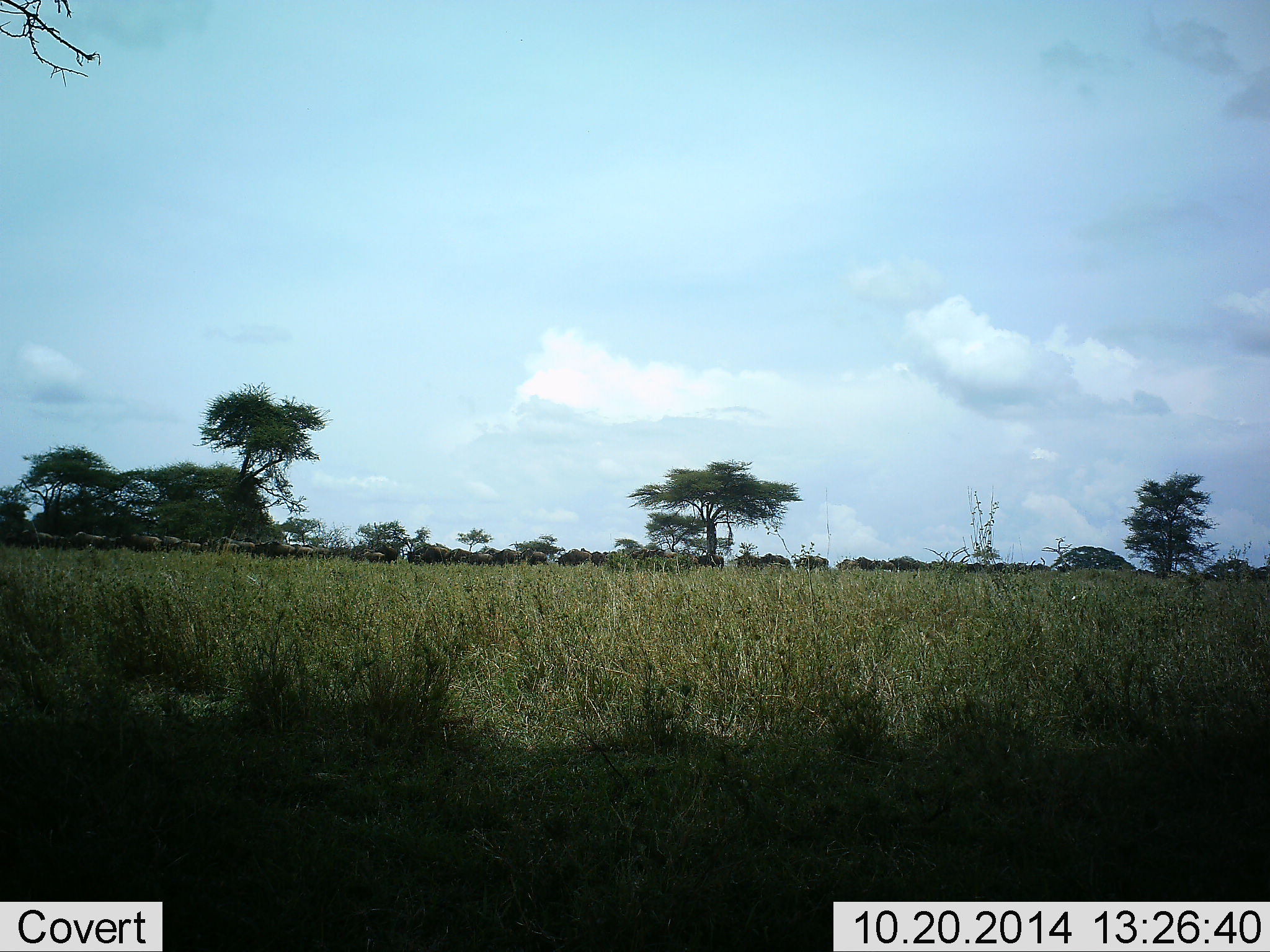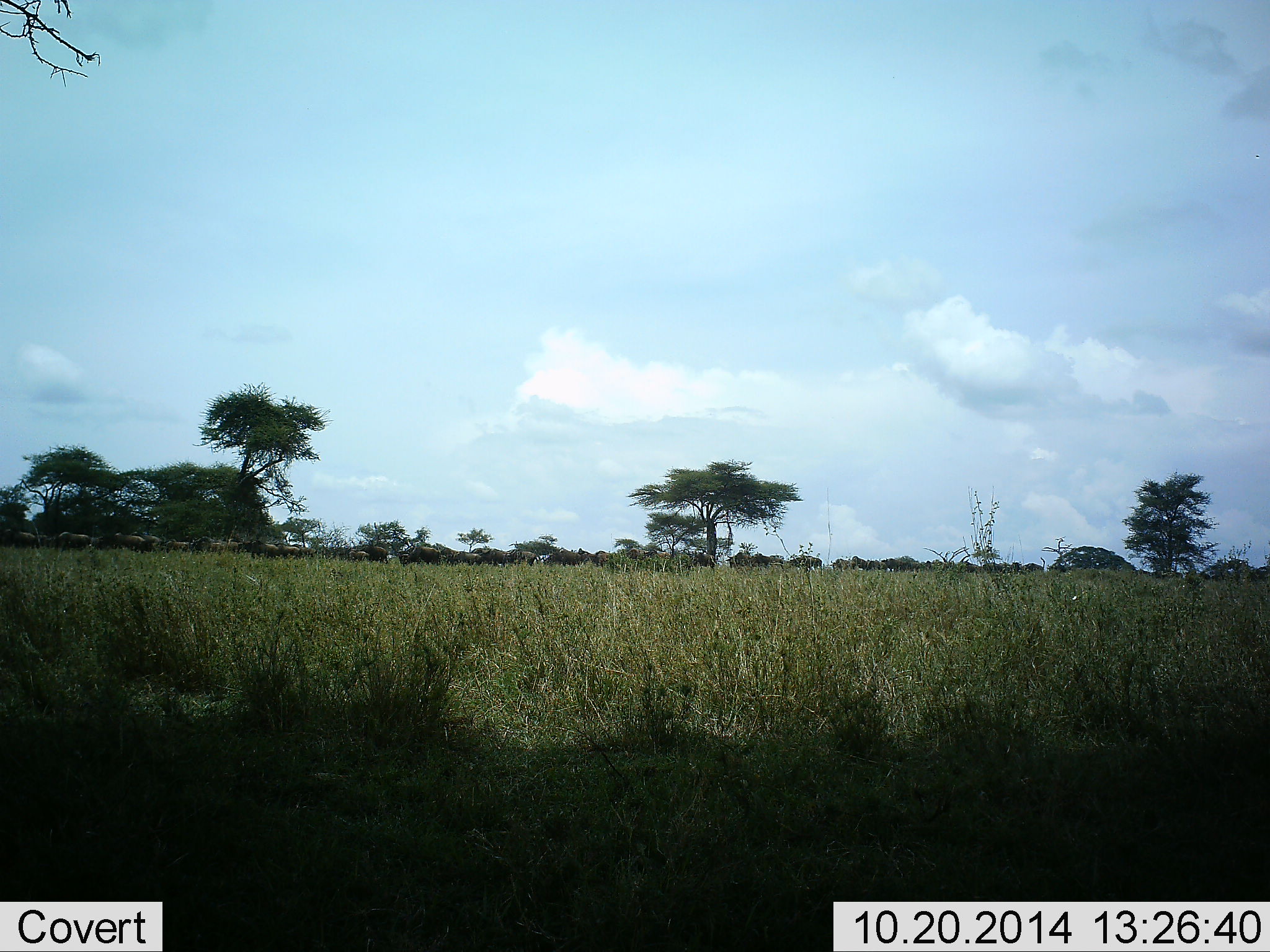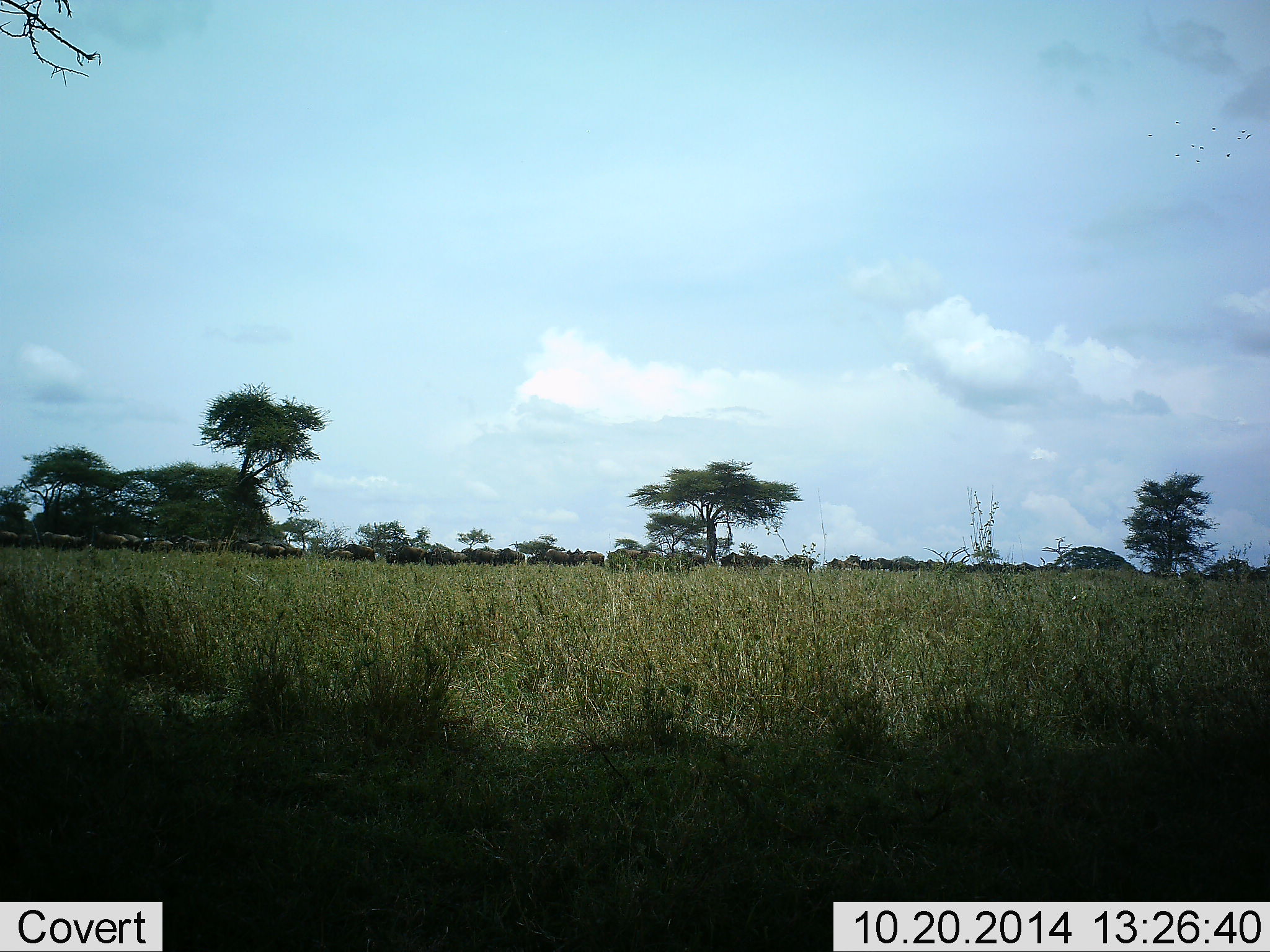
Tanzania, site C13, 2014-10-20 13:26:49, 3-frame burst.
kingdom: Animalia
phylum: Chordata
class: Mammalia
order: Artiodactyla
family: Bovidae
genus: Connochaetes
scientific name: Connochaetes taurinus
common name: blue wildebeest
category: wildebeest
Wildebeest (blue wildebeest) (Connochaetes taurinus), count 51+. Behavior (volunteer vote fractions): standing 0%, resting 0%, moving 100%, interacting 0%. Young present (vote fraction): 0%. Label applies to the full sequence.